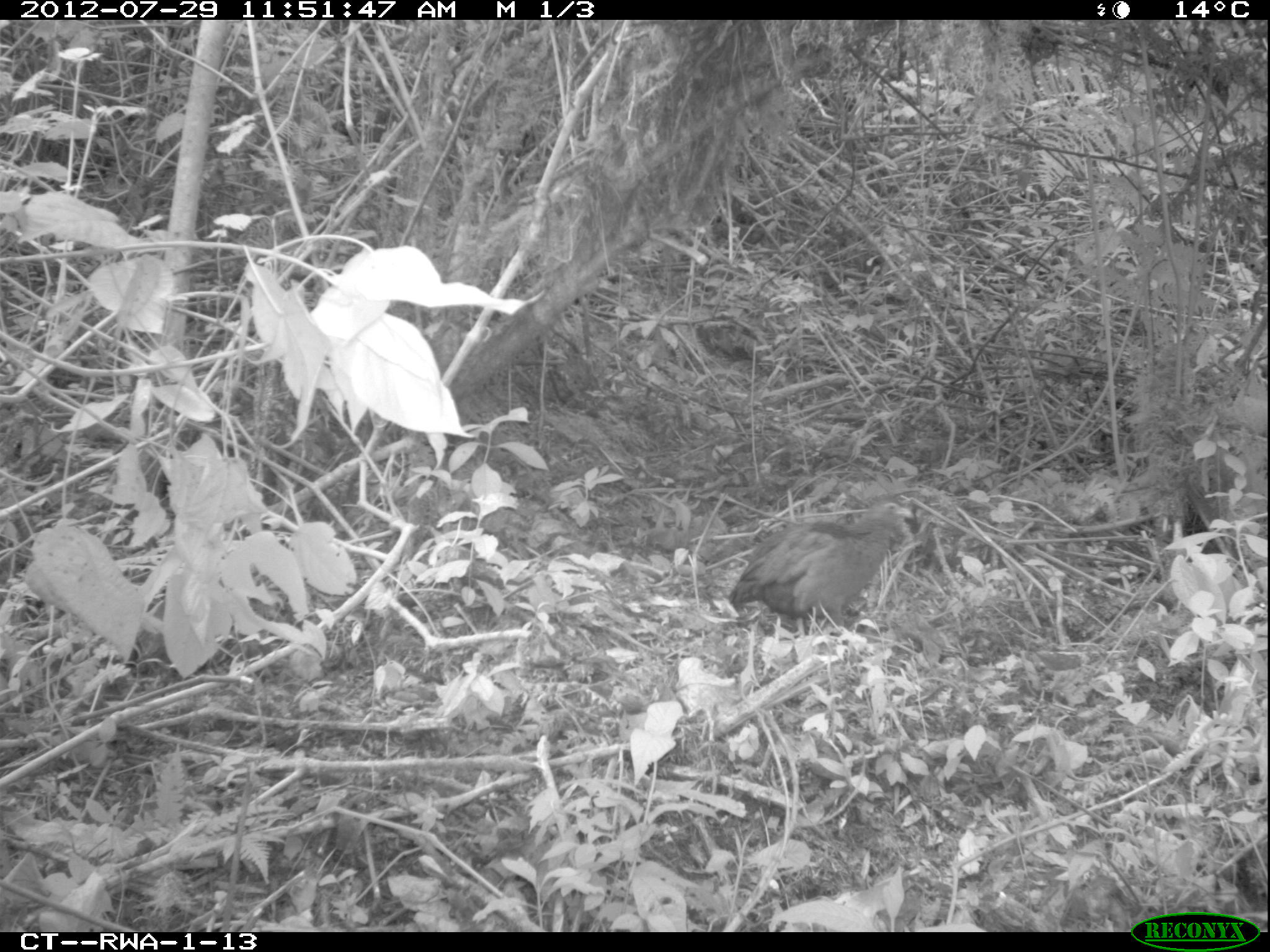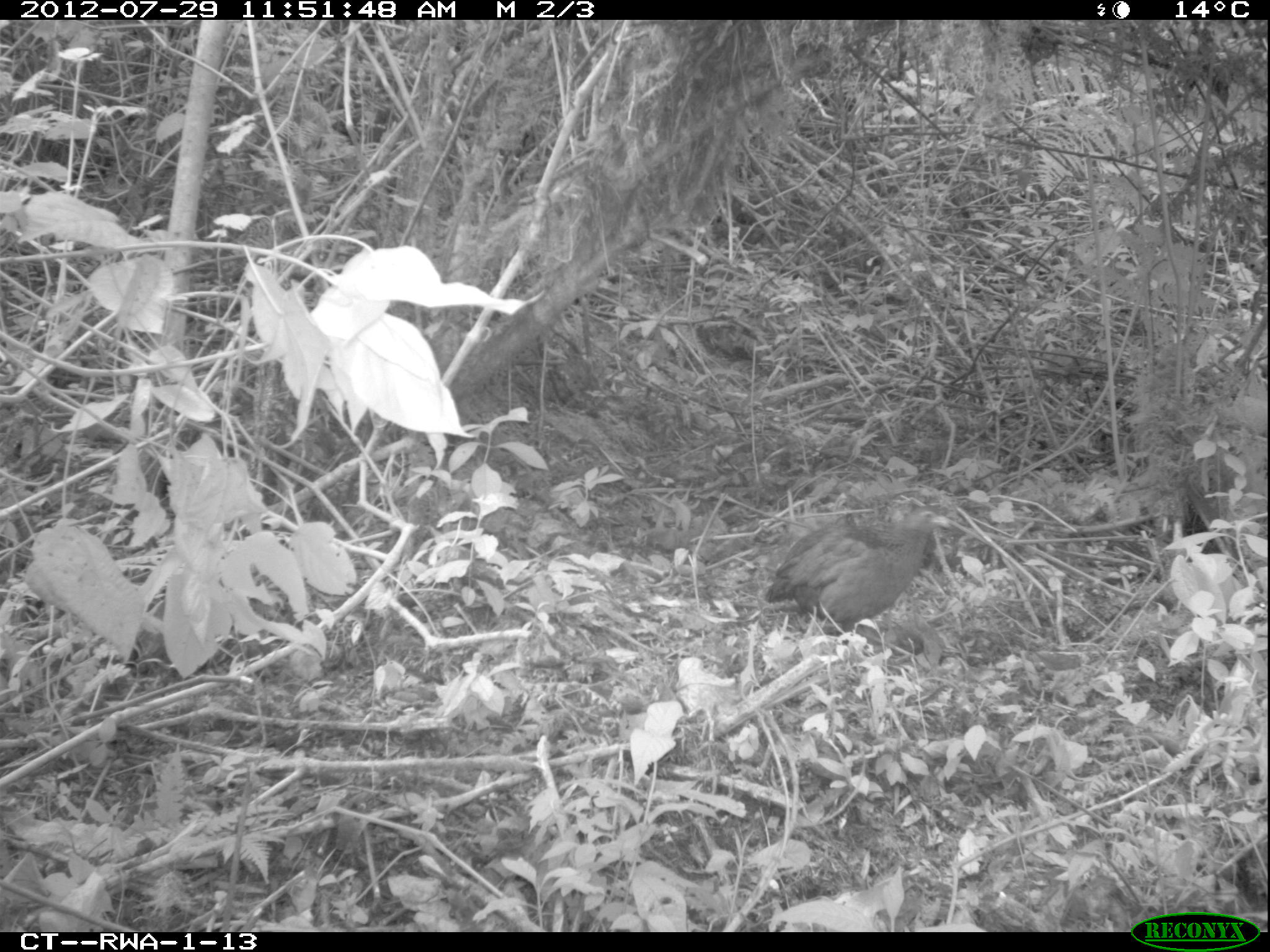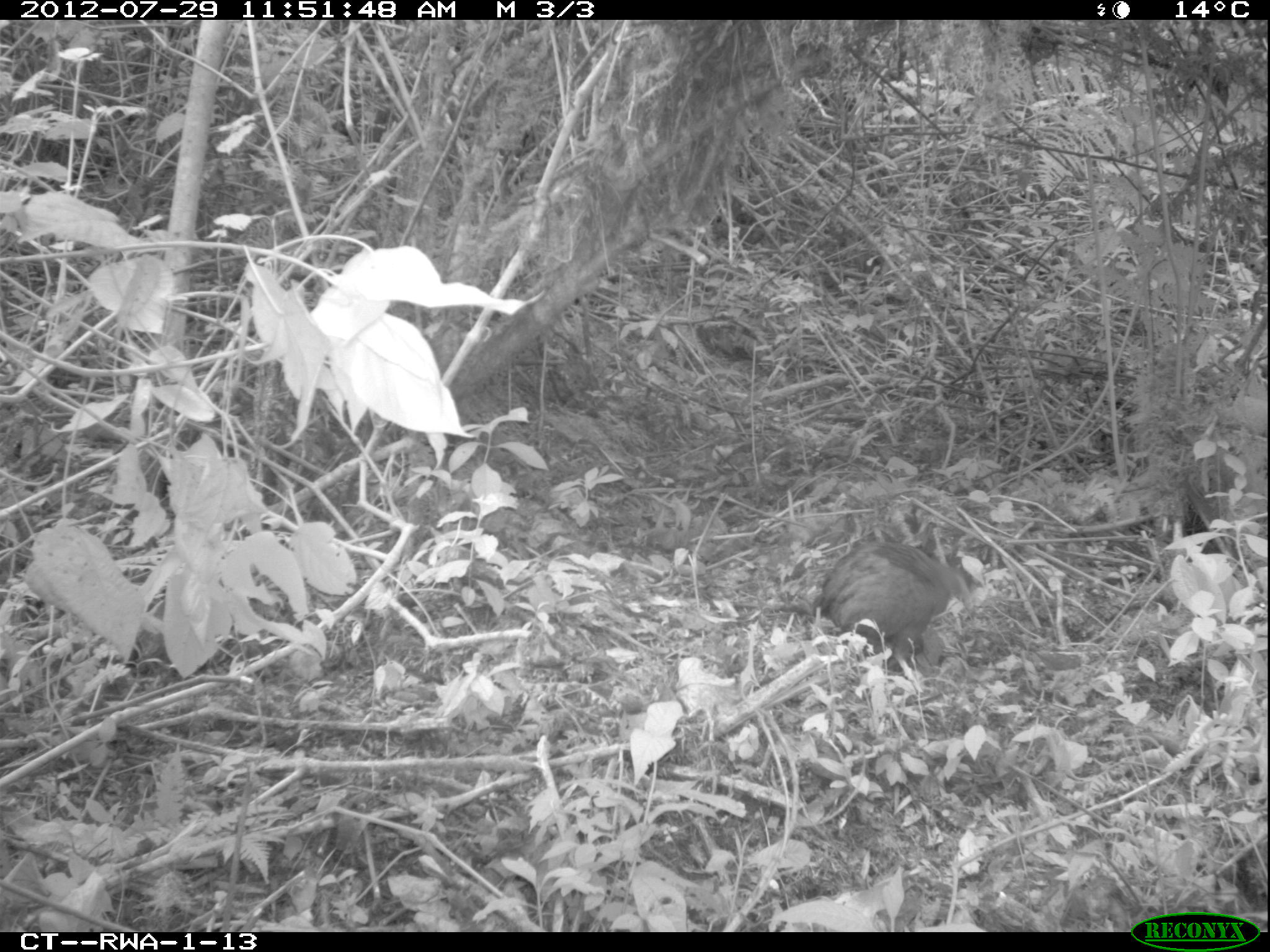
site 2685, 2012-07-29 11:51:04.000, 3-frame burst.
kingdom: Animalia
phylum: Chordata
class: Aves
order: Galliformes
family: Phasianidae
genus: Pternistis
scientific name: Pternistis nobilis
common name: handsome francolin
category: francolinus nobilis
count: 1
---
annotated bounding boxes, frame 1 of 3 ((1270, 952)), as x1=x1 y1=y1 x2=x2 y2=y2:
francolinus nobilis: x1=727 y1=496 x2=915 y2=636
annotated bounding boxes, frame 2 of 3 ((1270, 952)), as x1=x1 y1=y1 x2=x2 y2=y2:
francolinus nobilis: x1=764 y1=502 x2=951 y2=631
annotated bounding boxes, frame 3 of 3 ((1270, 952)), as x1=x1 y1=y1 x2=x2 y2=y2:
francolinus nobilis: x1=813 y1=541 x2=975 y2=692